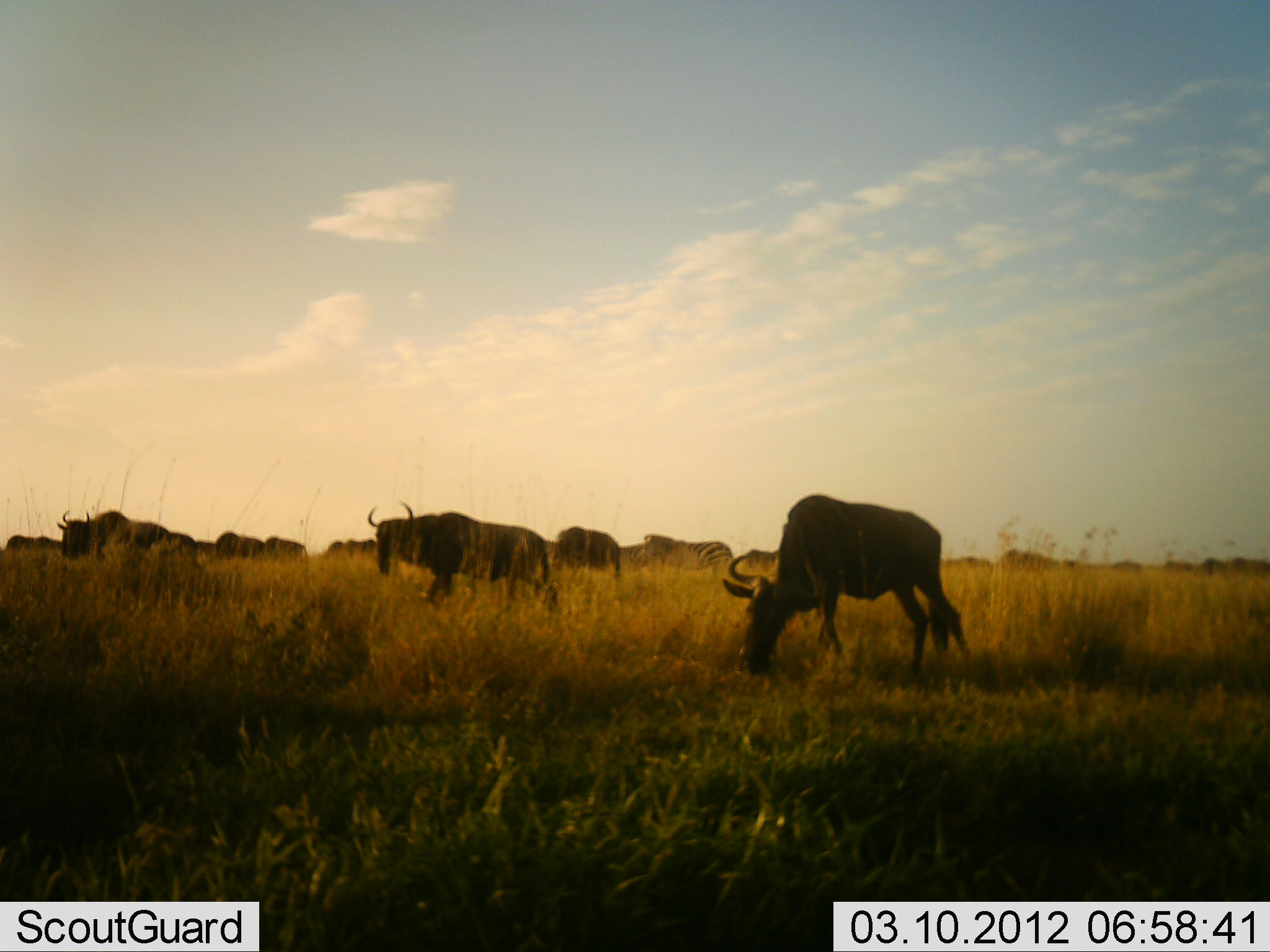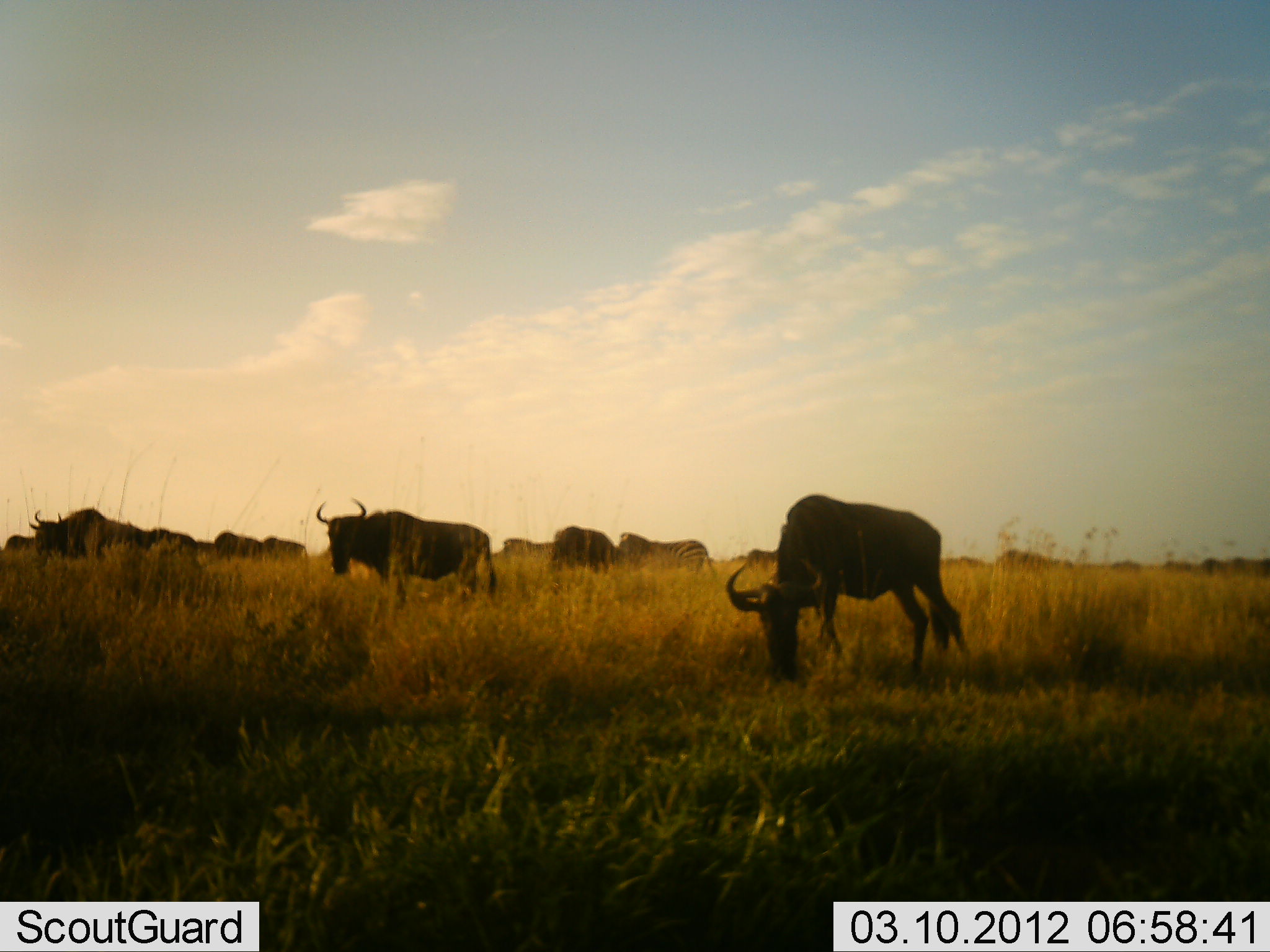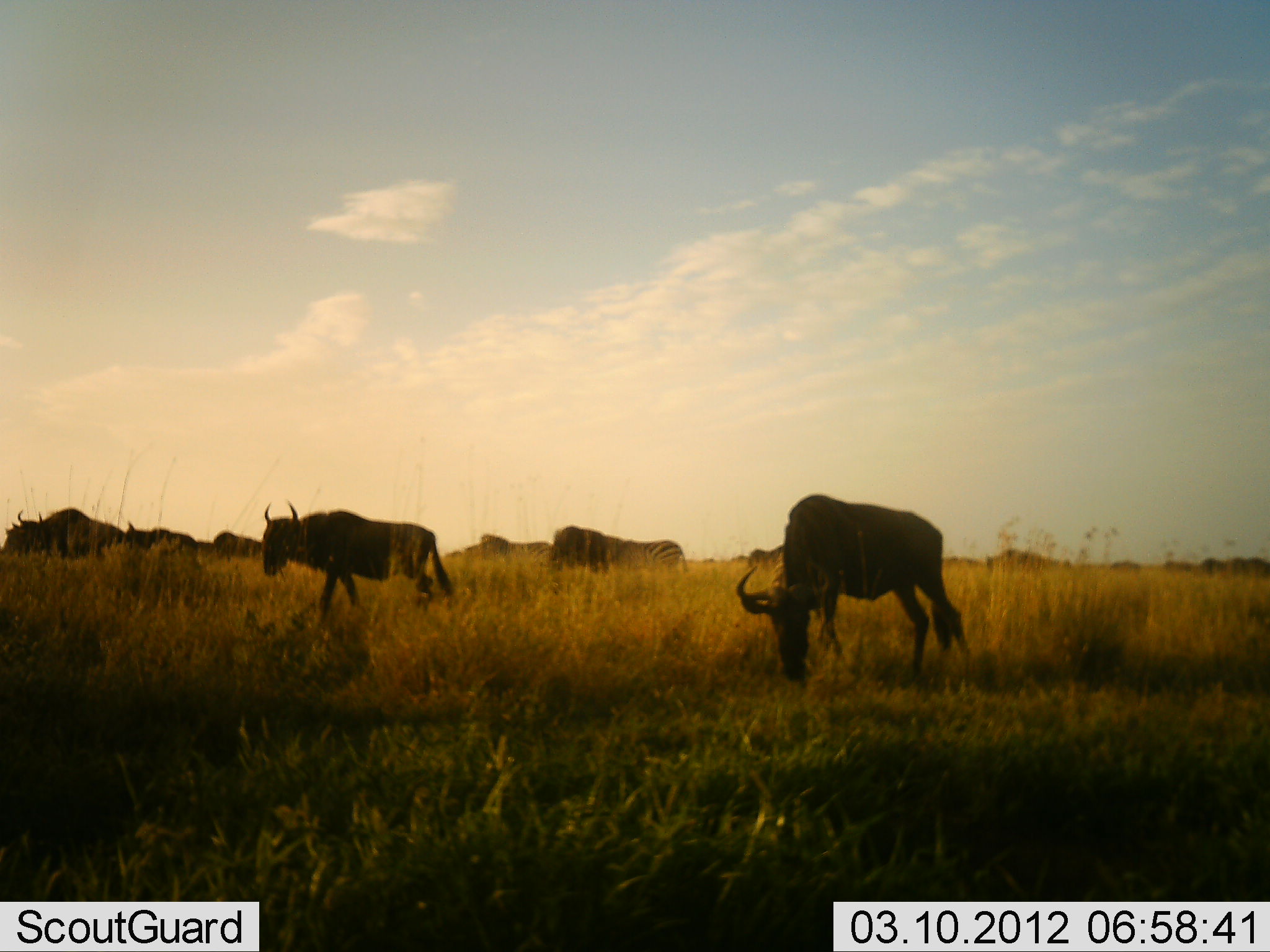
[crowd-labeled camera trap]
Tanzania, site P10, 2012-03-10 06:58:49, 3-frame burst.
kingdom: Animalia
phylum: Chordata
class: Mammalia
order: Artiodactyla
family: Bovidae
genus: Connochaetes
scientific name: Connochaetes taurinus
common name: blue wildebeest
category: wildebeest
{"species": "wildebeest (blue wildebeest) (Connochaetes taurinus)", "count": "11-50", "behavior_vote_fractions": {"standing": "28%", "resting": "0%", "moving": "72%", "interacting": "0%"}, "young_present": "0%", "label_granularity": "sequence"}